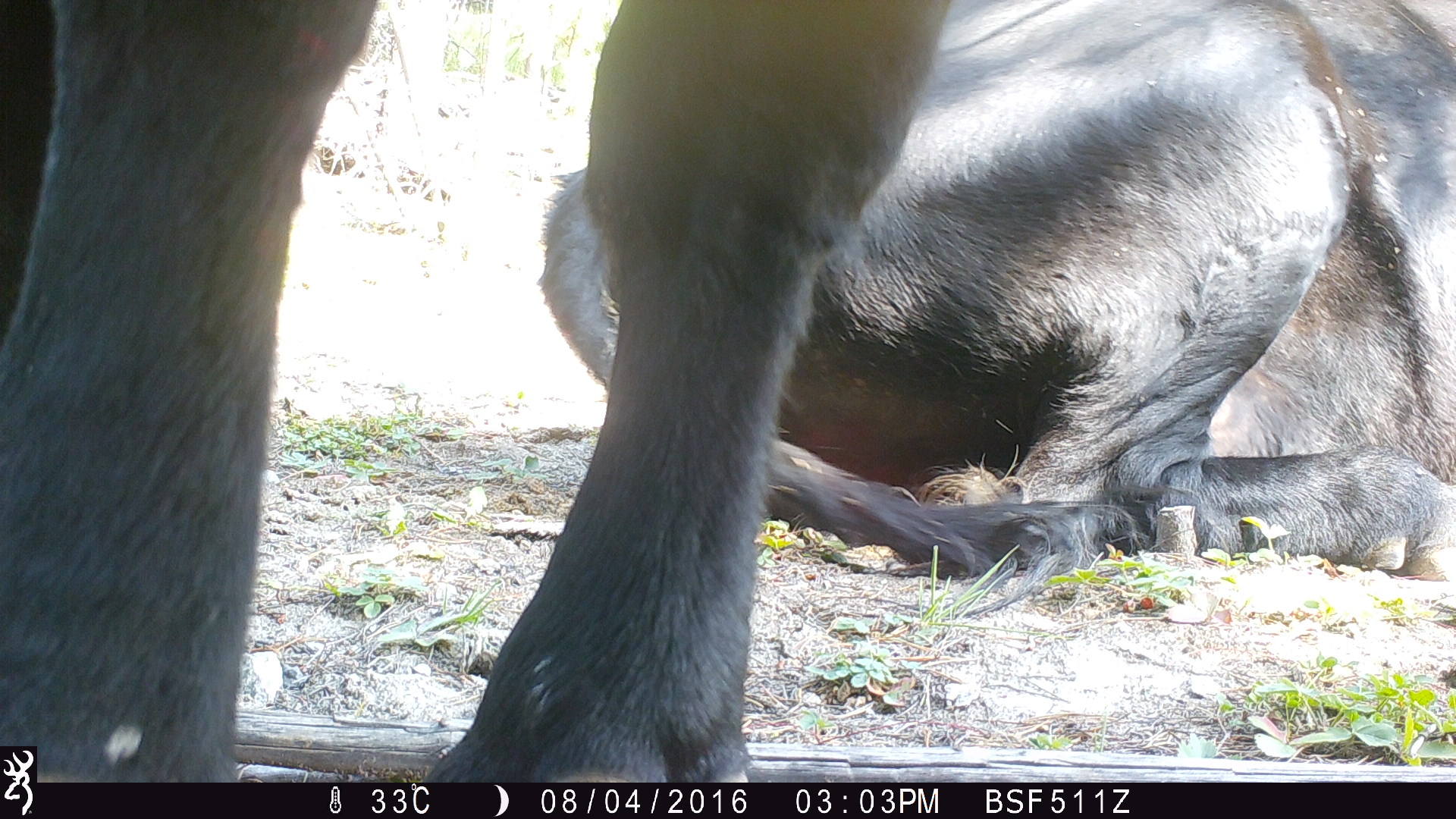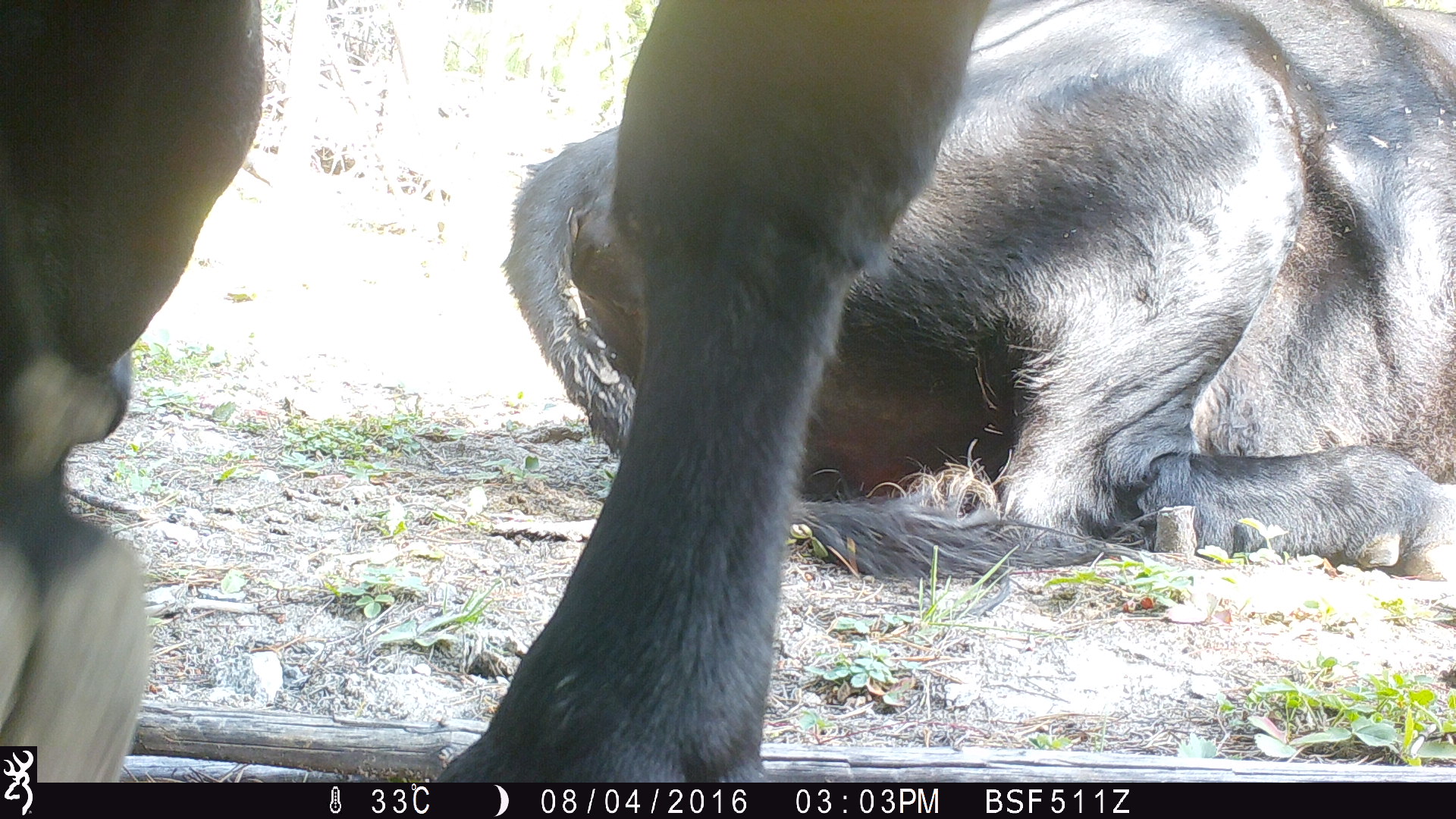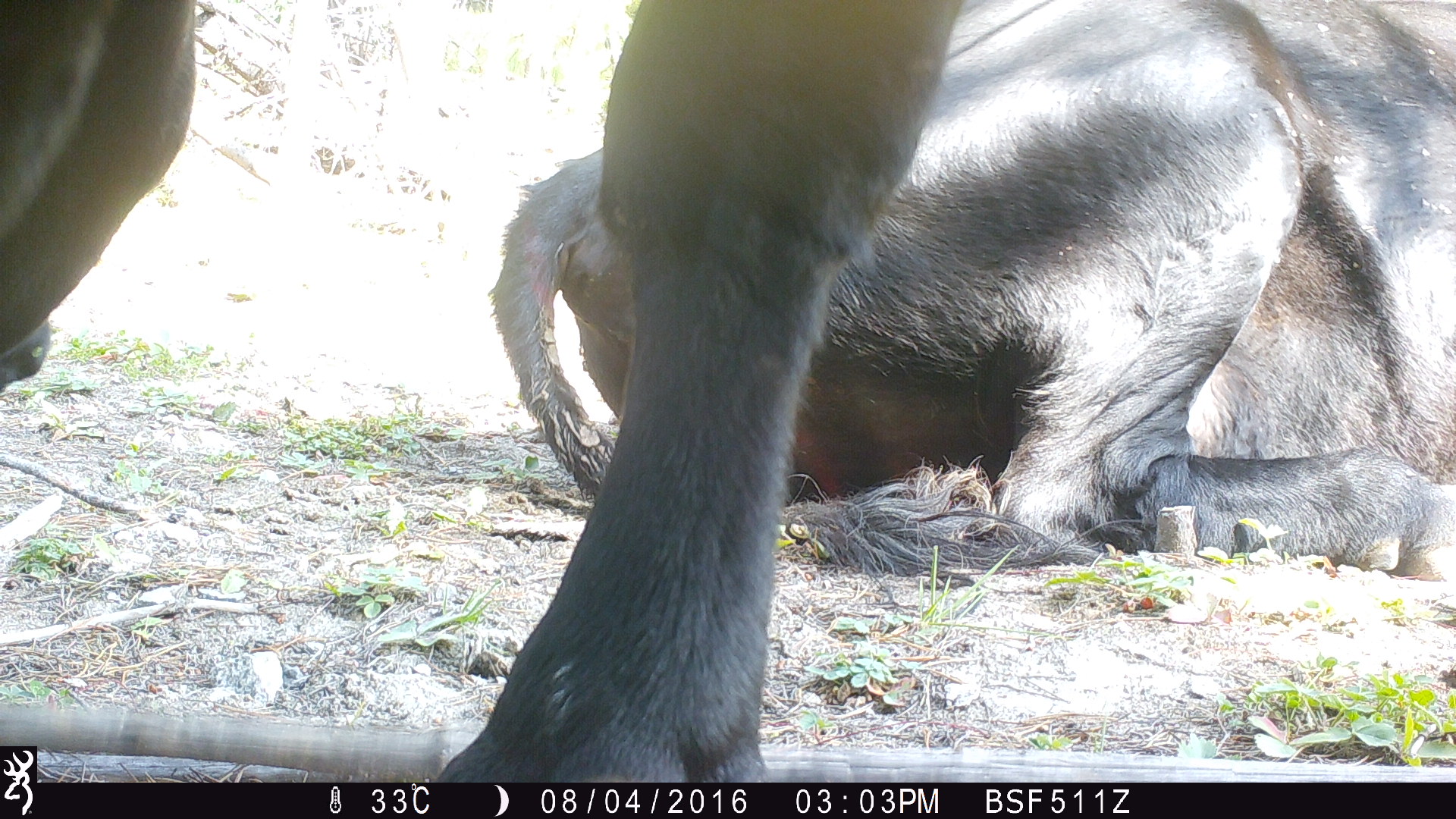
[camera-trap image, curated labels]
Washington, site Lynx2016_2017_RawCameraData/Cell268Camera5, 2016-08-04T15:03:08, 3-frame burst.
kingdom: Animalia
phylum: Chordata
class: Mammalia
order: Artiodactyla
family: Bovidae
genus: Bos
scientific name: Bos taurus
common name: domestic cattle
Domestic cattle (Bos taurus). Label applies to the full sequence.